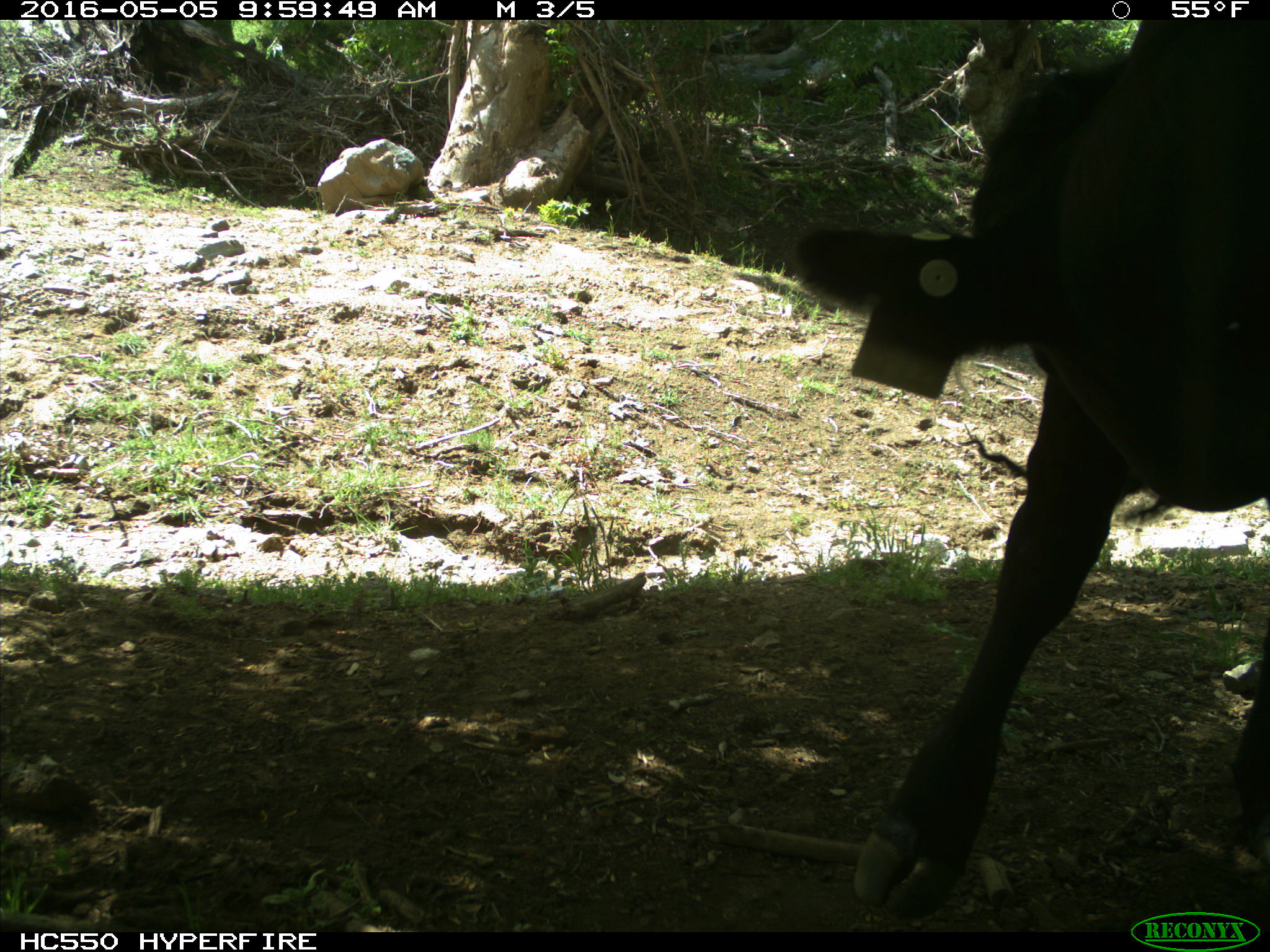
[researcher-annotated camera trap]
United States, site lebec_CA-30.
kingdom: Animalia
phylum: Chordata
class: Mammalia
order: Artiodactyla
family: Bovidae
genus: Bos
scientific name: Bos taurus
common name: domestic cow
Bos taurus (domestic cow).